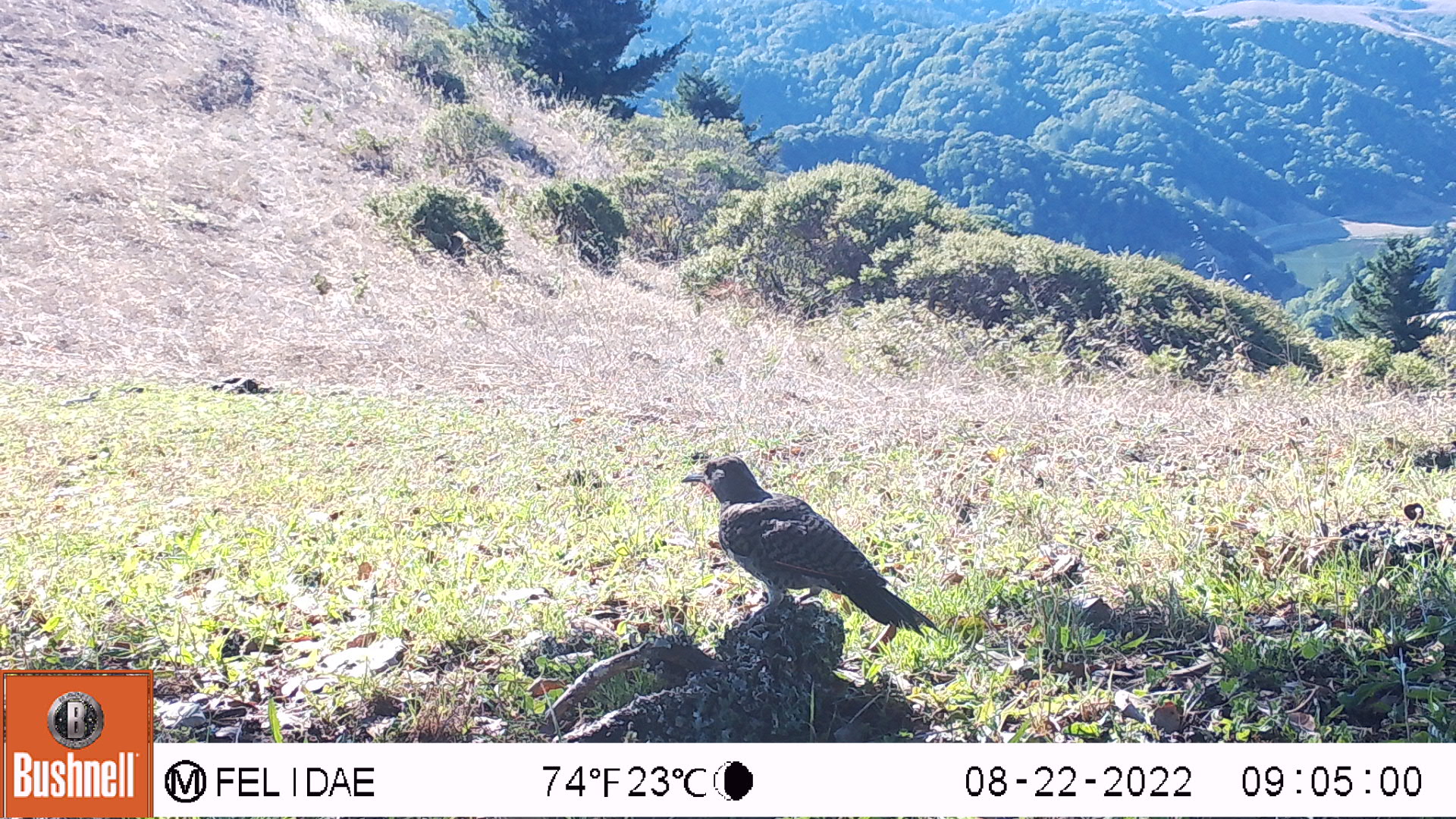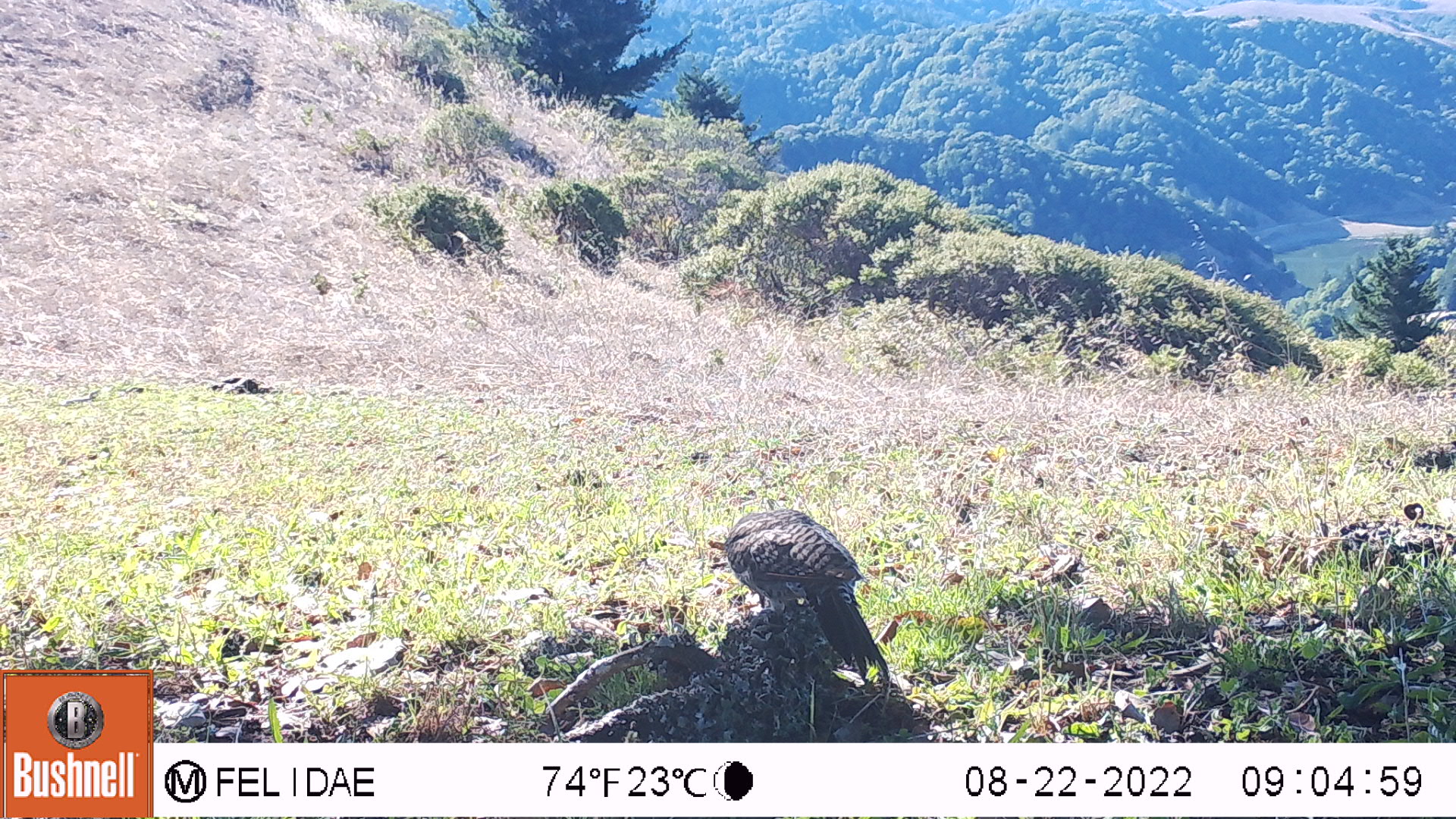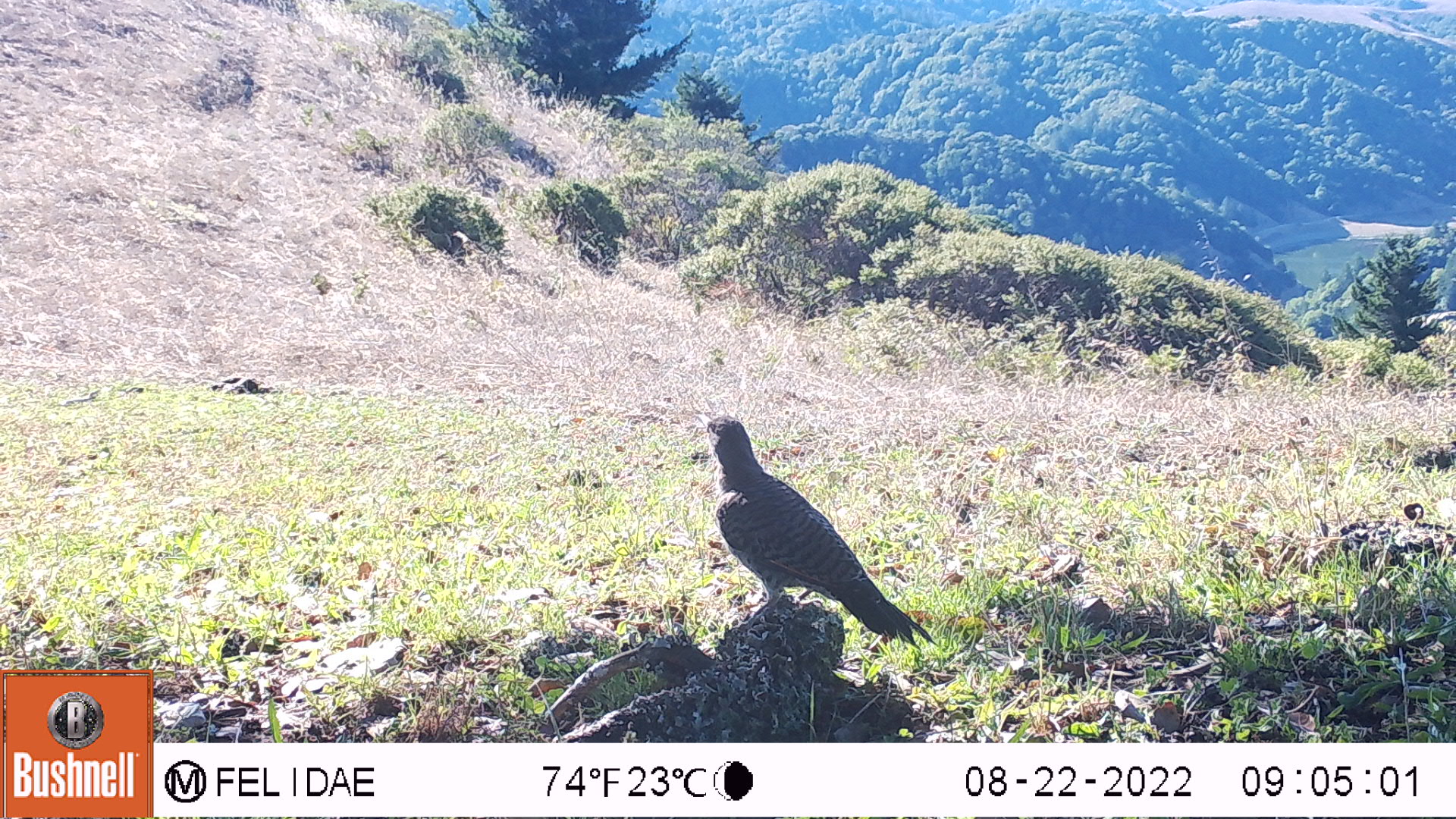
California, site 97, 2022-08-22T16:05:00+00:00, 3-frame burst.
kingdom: Animalia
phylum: Chordata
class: Aves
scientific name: Aves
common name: bird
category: unknown bird